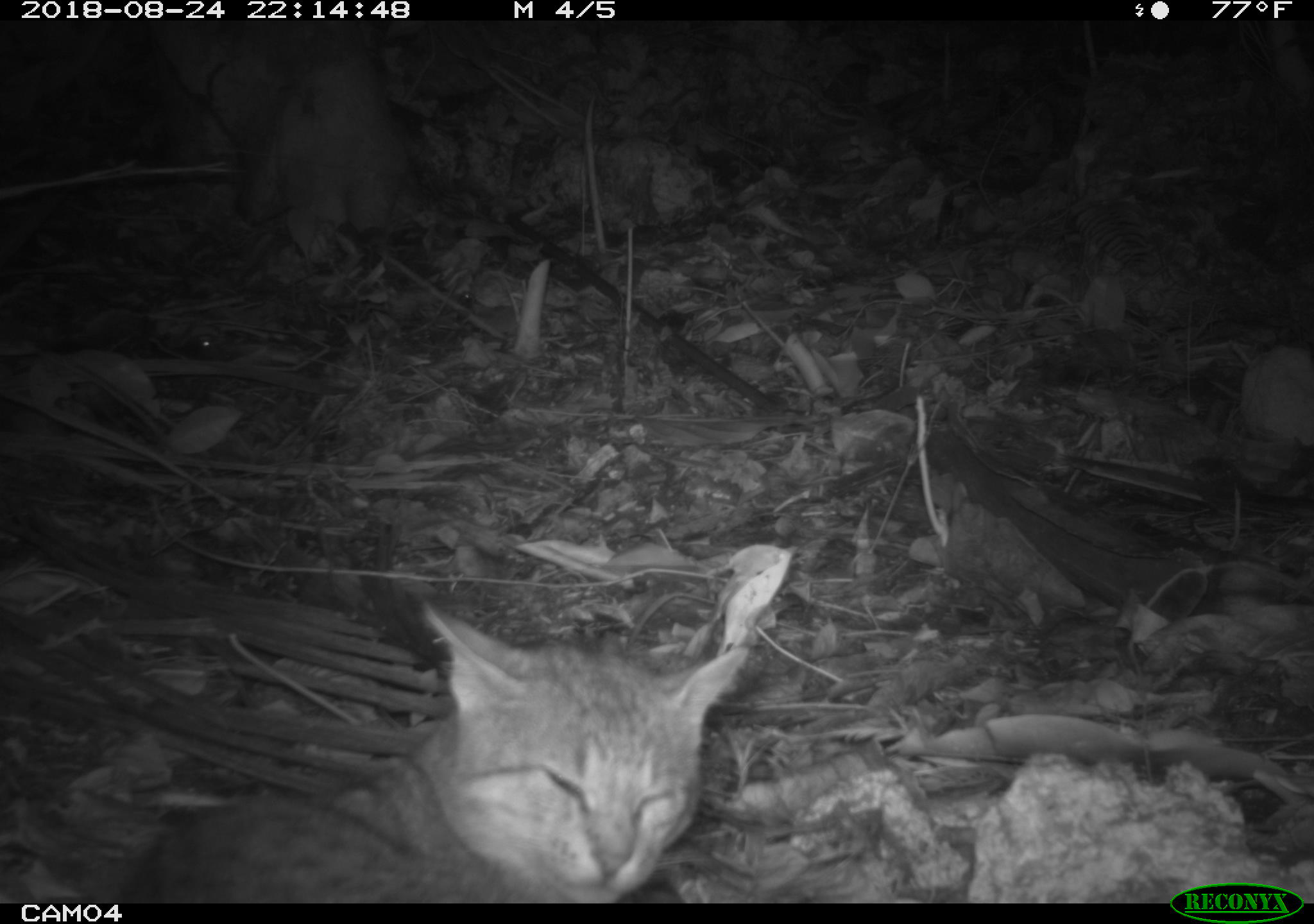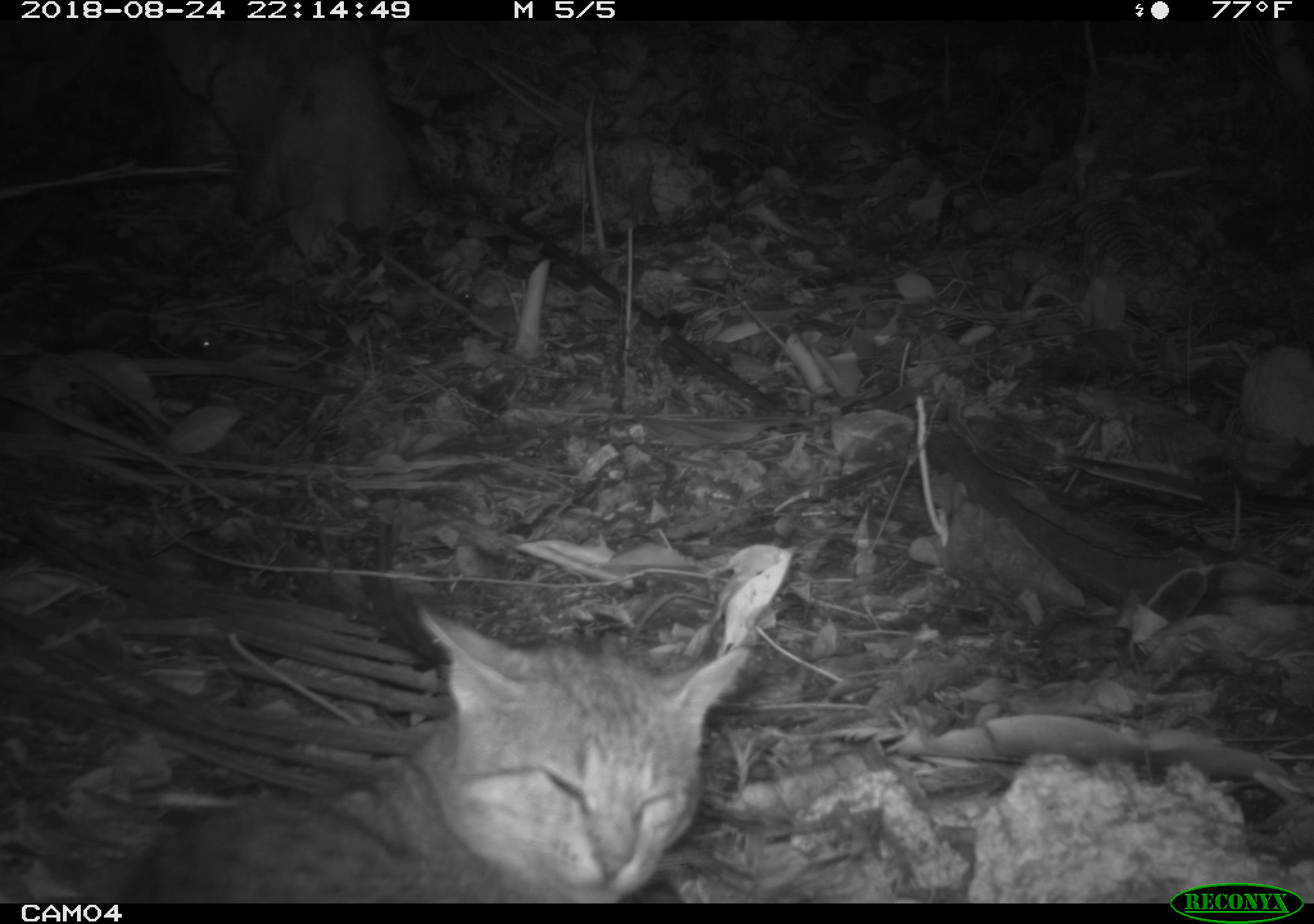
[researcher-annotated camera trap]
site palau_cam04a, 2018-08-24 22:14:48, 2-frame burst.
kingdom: Animalia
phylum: Chordata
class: Mammalia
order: Carnivora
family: Felidae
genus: Felis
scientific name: Felis catus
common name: cat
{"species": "cat (Felis catus)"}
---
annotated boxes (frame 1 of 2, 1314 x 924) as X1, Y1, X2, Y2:
cat: 88, 581, 774, 899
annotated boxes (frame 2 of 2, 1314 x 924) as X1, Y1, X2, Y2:
cat: 76, 576, 773, 900